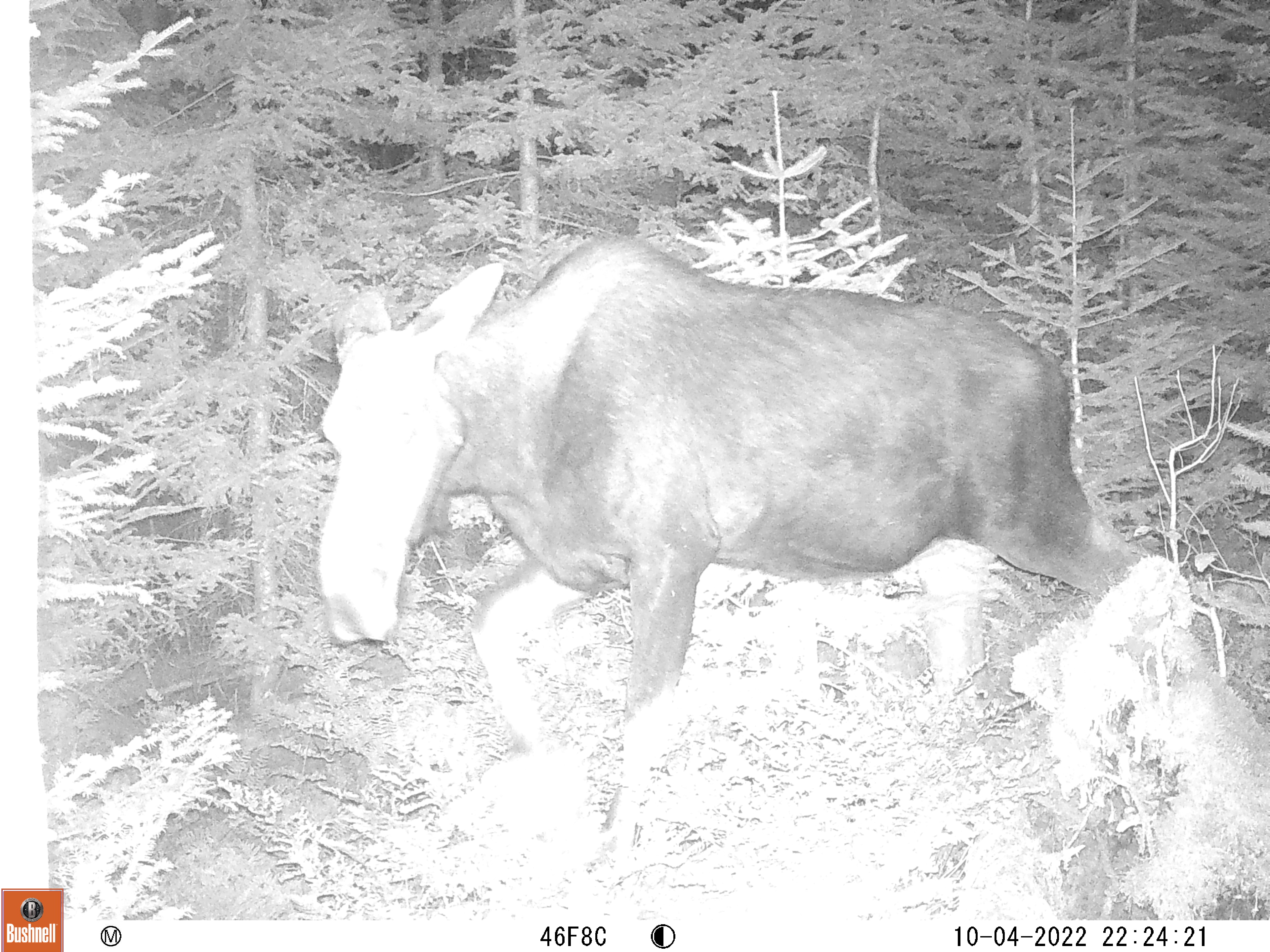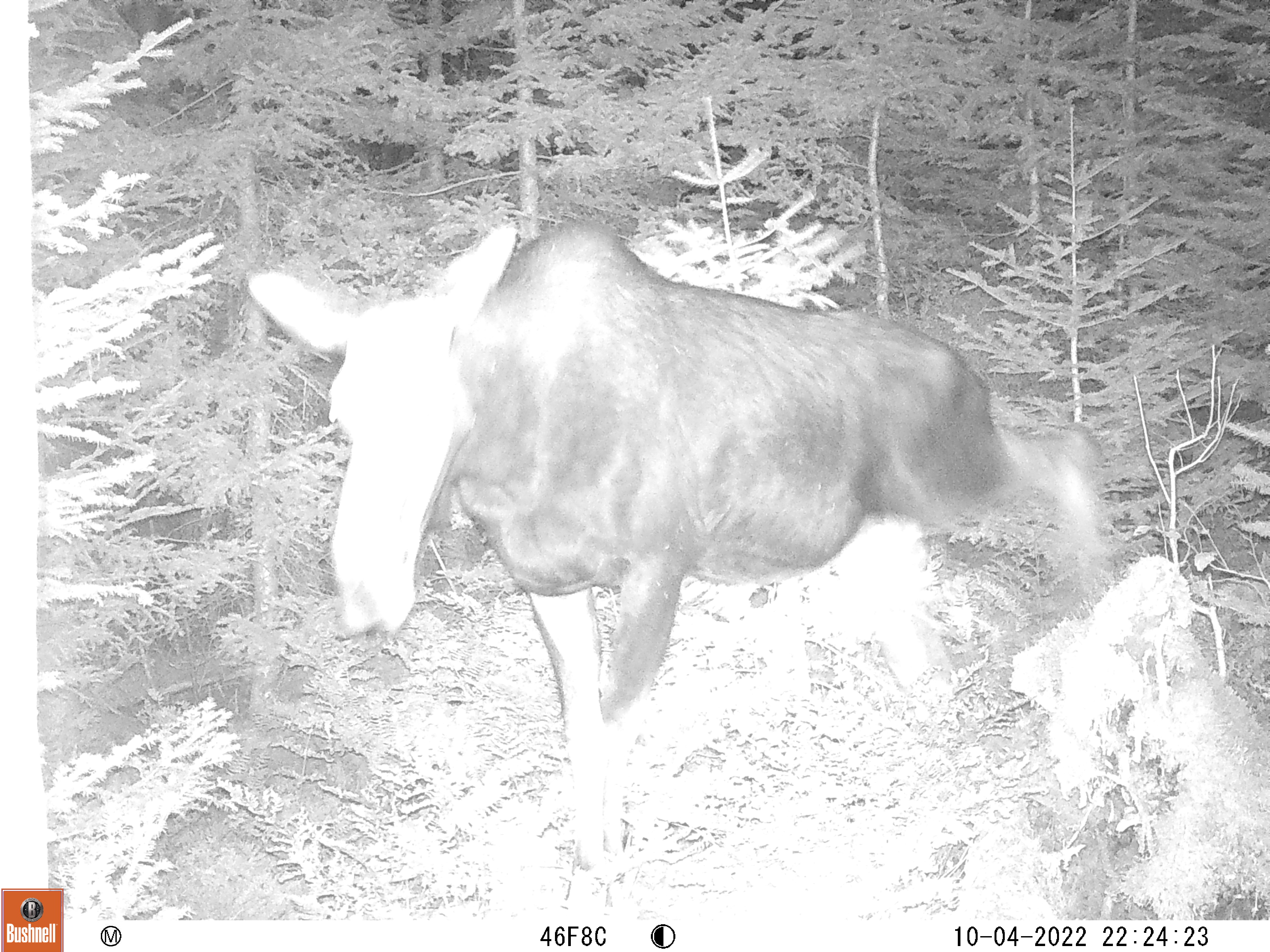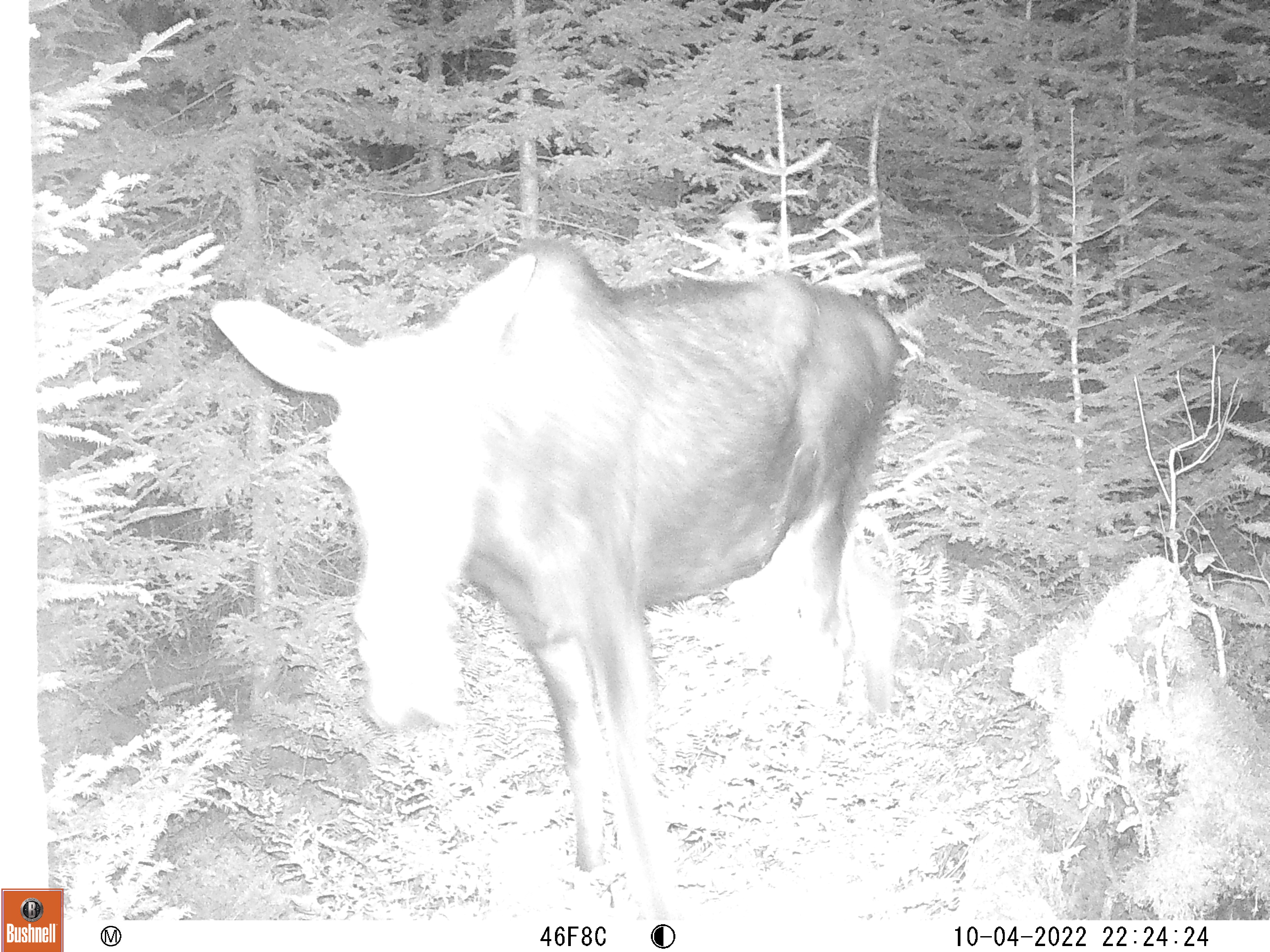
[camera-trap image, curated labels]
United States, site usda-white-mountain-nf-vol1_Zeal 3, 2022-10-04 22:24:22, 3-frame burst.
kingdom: Animalia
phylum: Chordata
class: Mammalia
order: Artiodactyla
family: Cervidae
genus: Alces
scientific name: Alces alces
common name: moose